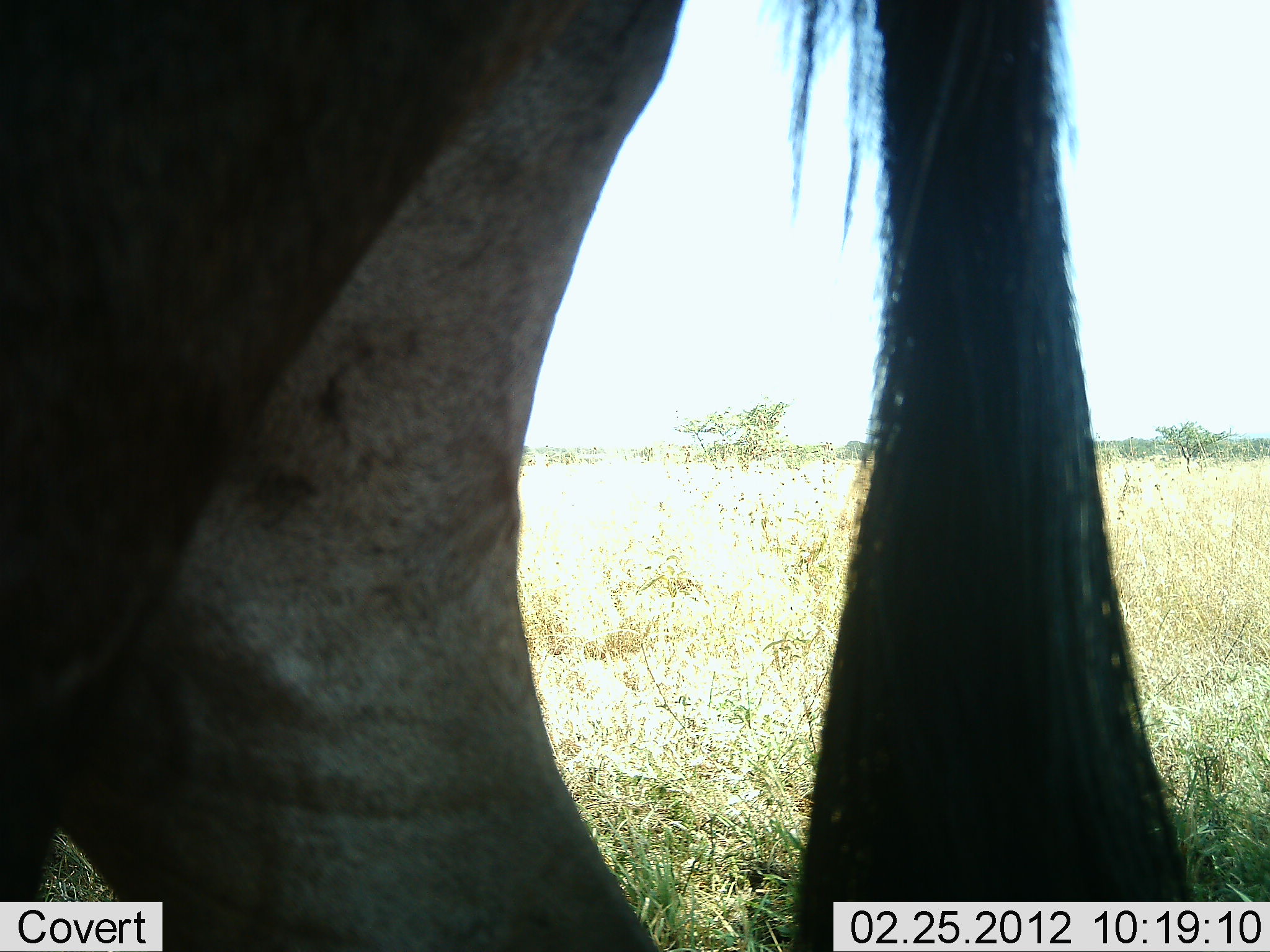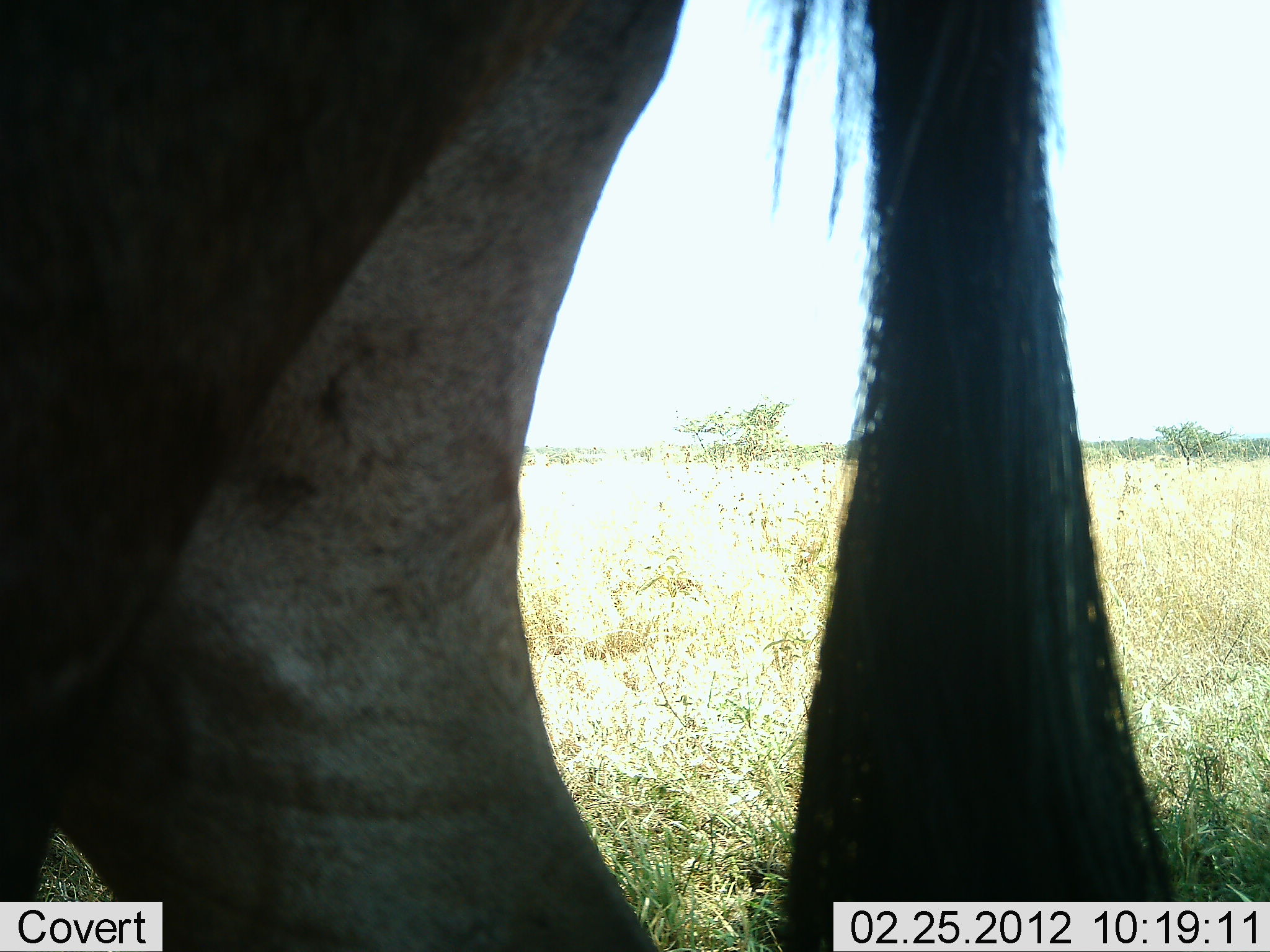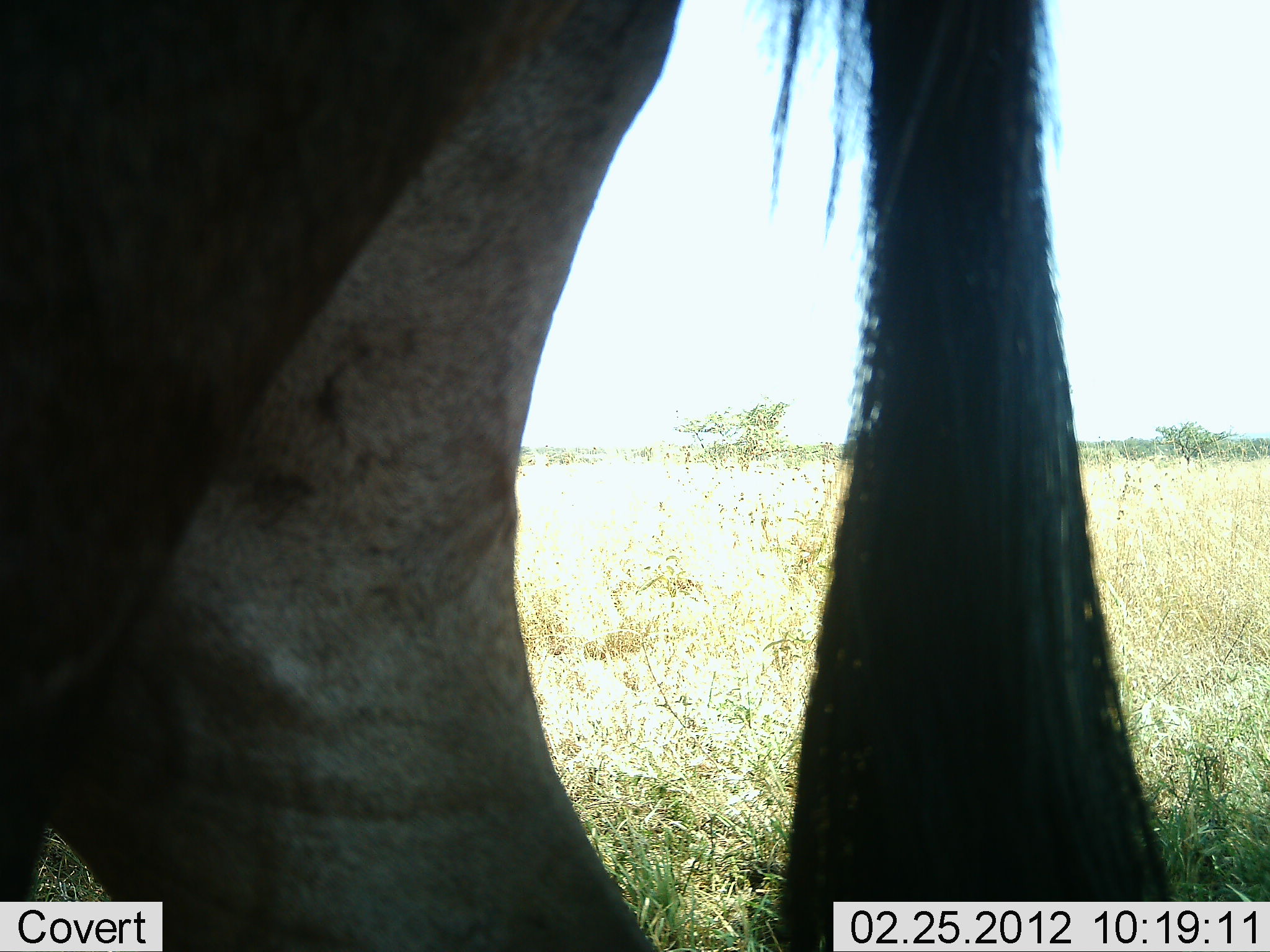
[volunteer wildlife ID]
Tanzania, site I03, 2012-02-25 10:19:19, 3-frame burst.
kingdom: Animalia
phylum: Chordata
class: Mammalia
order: Artiodactyla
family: Bovidae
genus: Connochaetes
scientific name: Connochaetes taurinus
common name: blue wildebeest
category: wildebeest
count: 1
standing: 91%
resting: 0%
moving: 9%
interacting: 0%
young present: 0%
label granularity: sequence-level